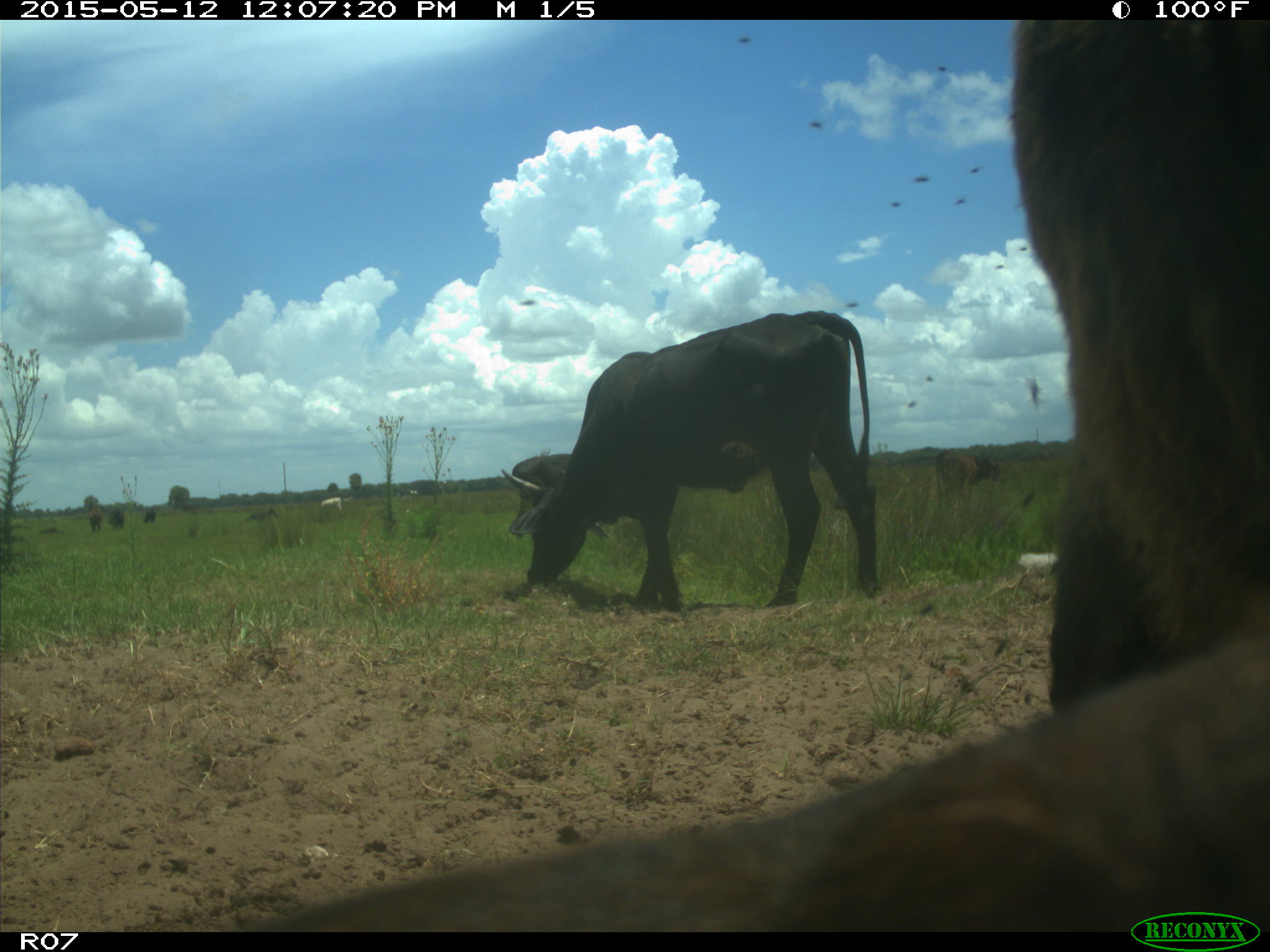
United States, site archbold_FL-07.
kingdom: Animalia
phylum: Chordata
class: Mammalia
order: Artiodactyla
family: Bovidae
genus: Bos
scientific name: Bos taurus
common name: domestic cow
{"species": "Bos taurus (domestic cow)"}